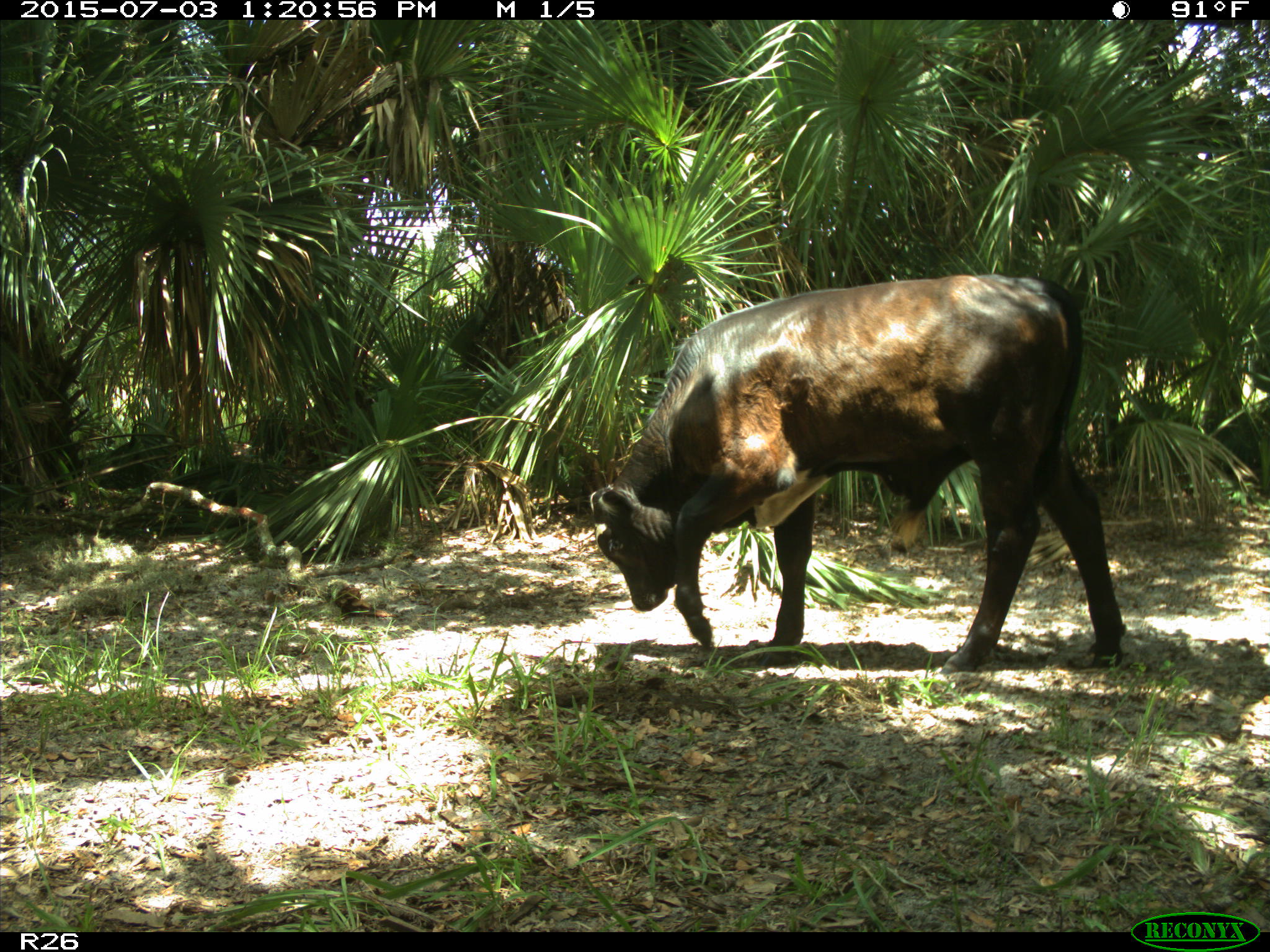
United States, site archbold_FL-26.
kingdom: Animalia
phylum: Chordata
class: Mammalia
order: Artiodactyla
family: Bovidae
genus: Bos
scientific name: Bos taurus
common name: domestic cow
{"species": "Bos taurus (domestic cow)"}